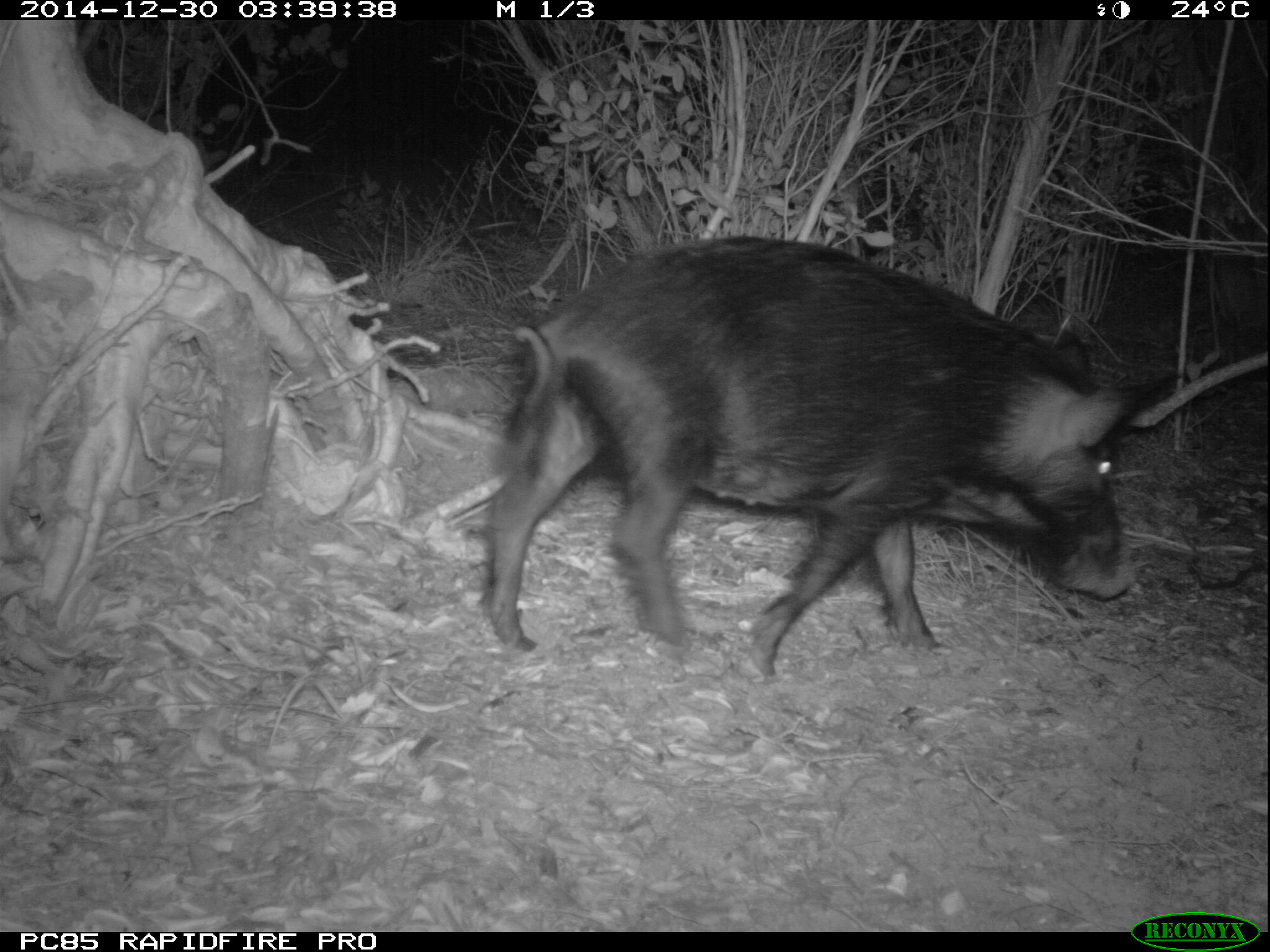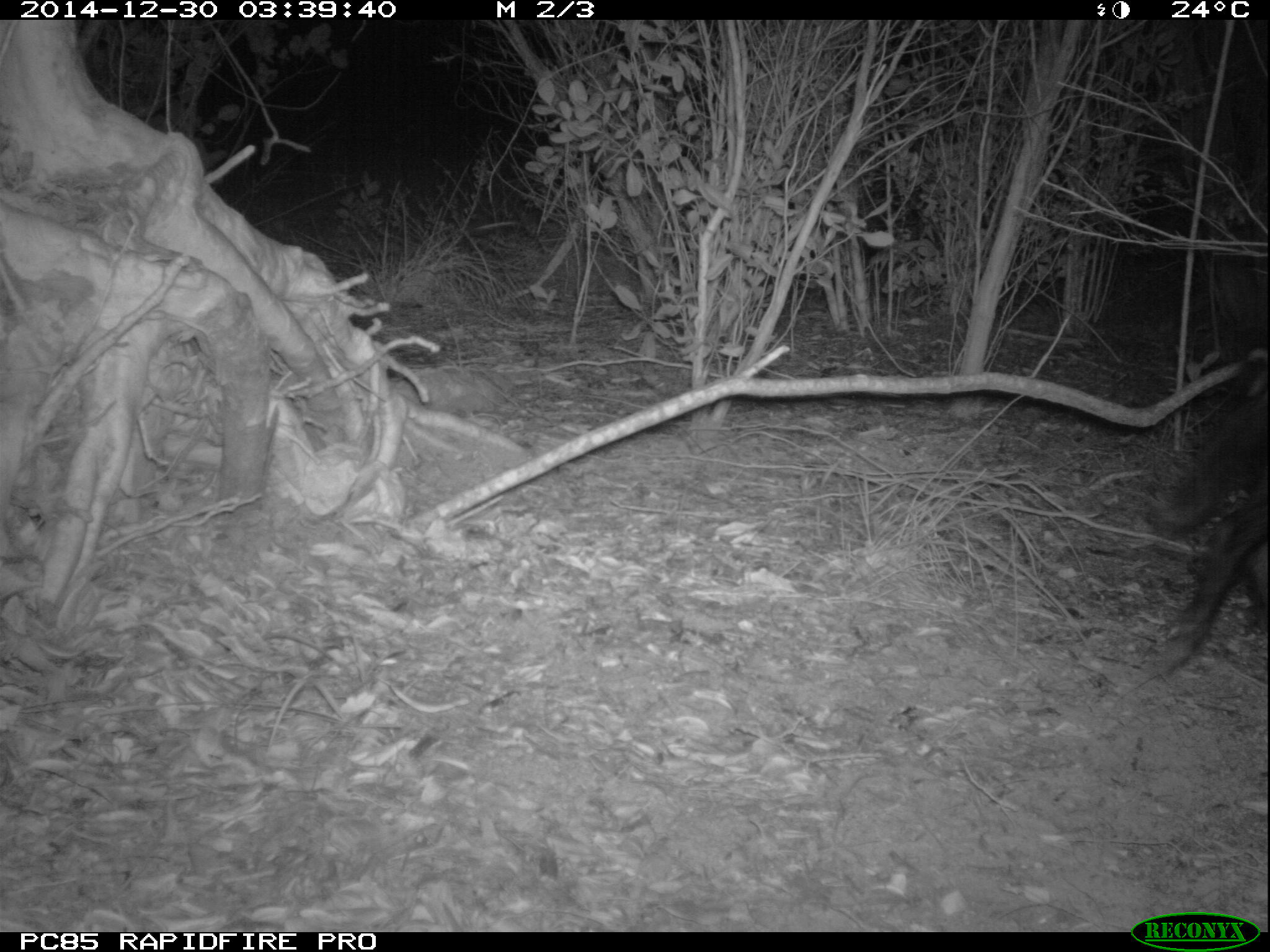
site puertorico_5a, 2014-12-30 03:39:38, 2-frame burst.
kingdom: Animalia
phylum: Chordata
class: Mammalia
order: Artiodactyla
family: Suidae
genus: Sus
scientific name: Sus scrofa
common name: pig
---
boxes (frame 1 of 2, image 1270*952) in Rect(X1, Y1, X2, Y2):
pig: Rect(478, 233, 1162, 681)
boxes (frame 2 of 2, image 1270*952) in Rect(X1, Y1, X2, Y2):
pig: Rect(1148, 377, 1268, 692)